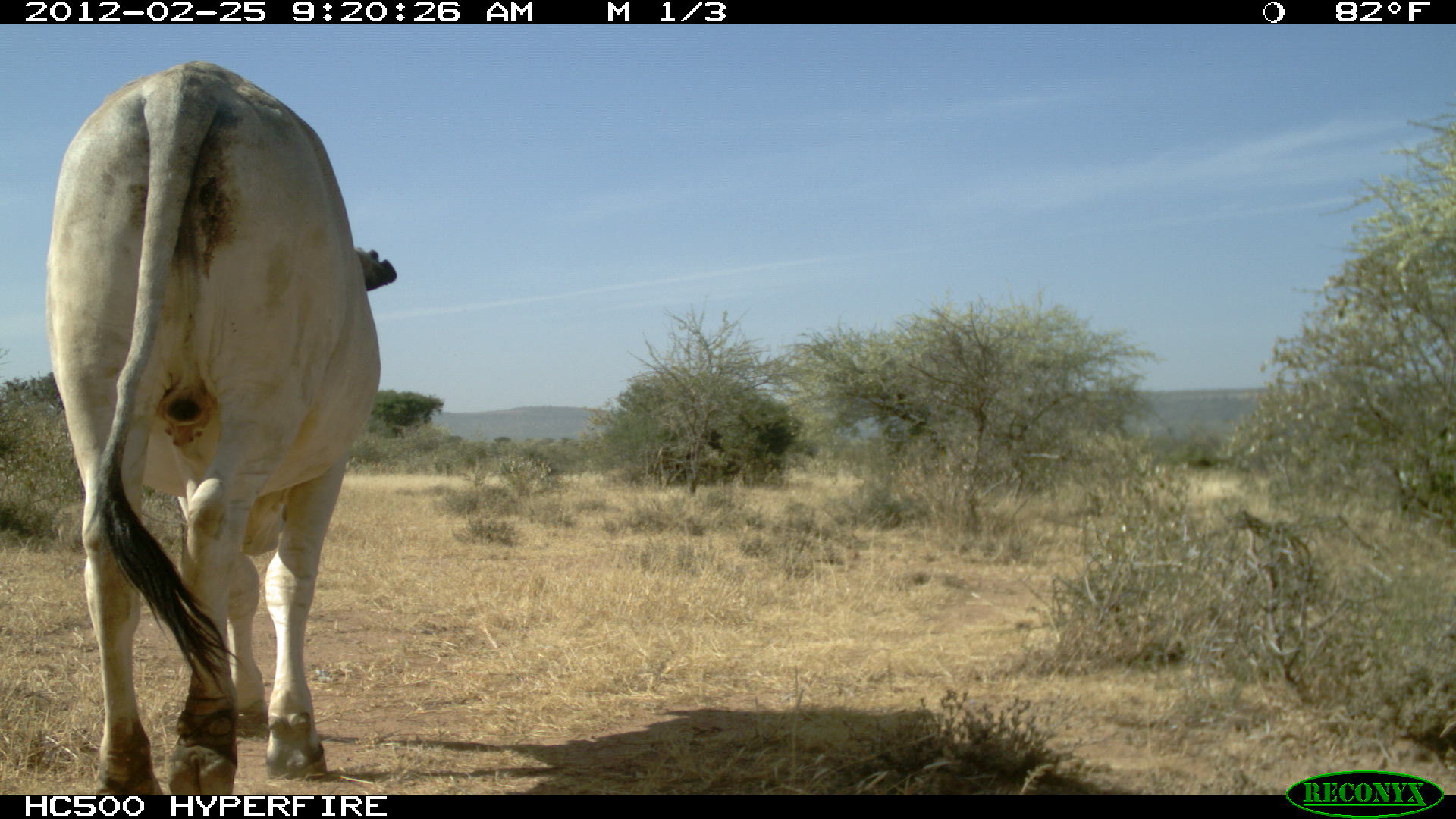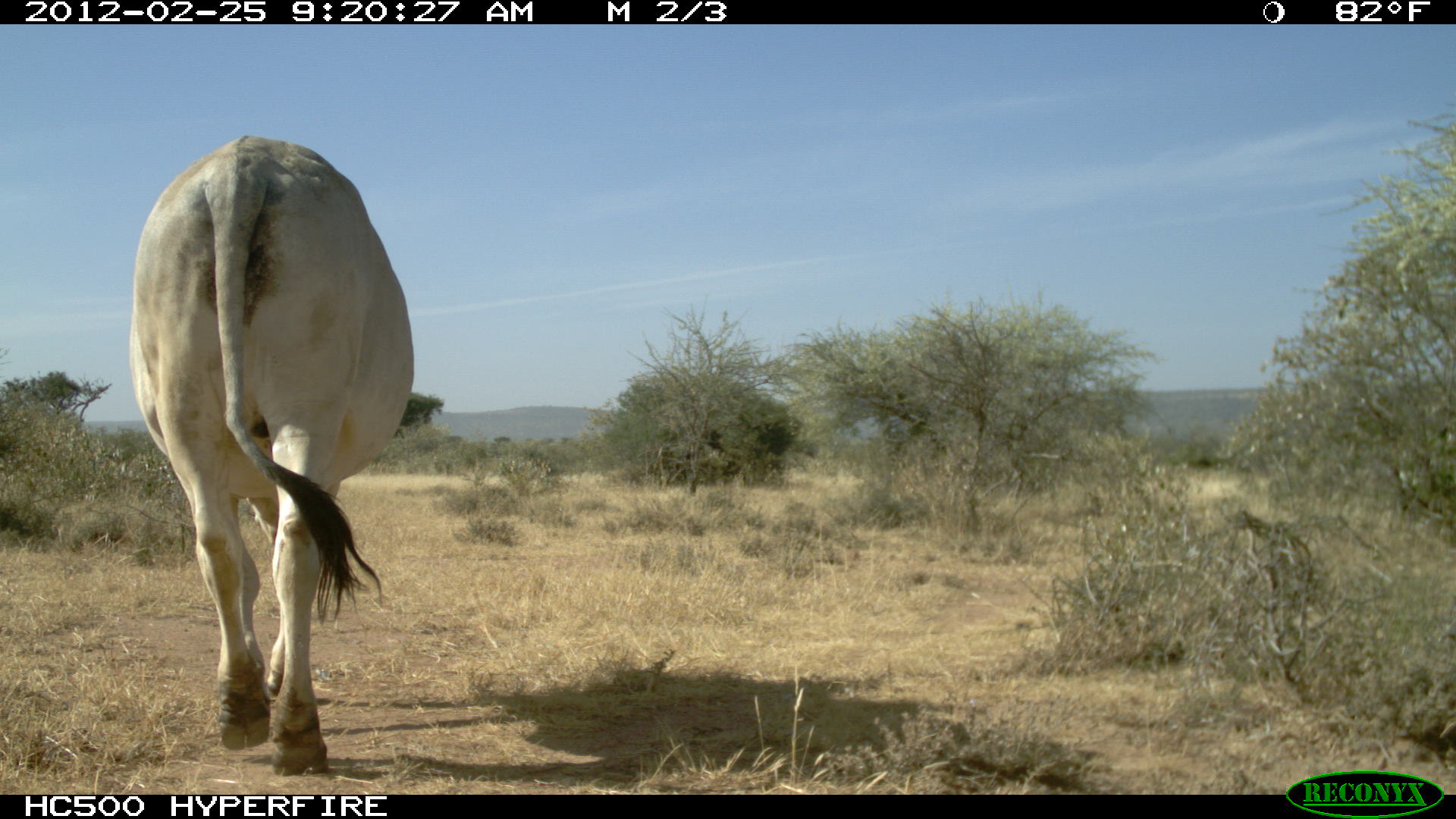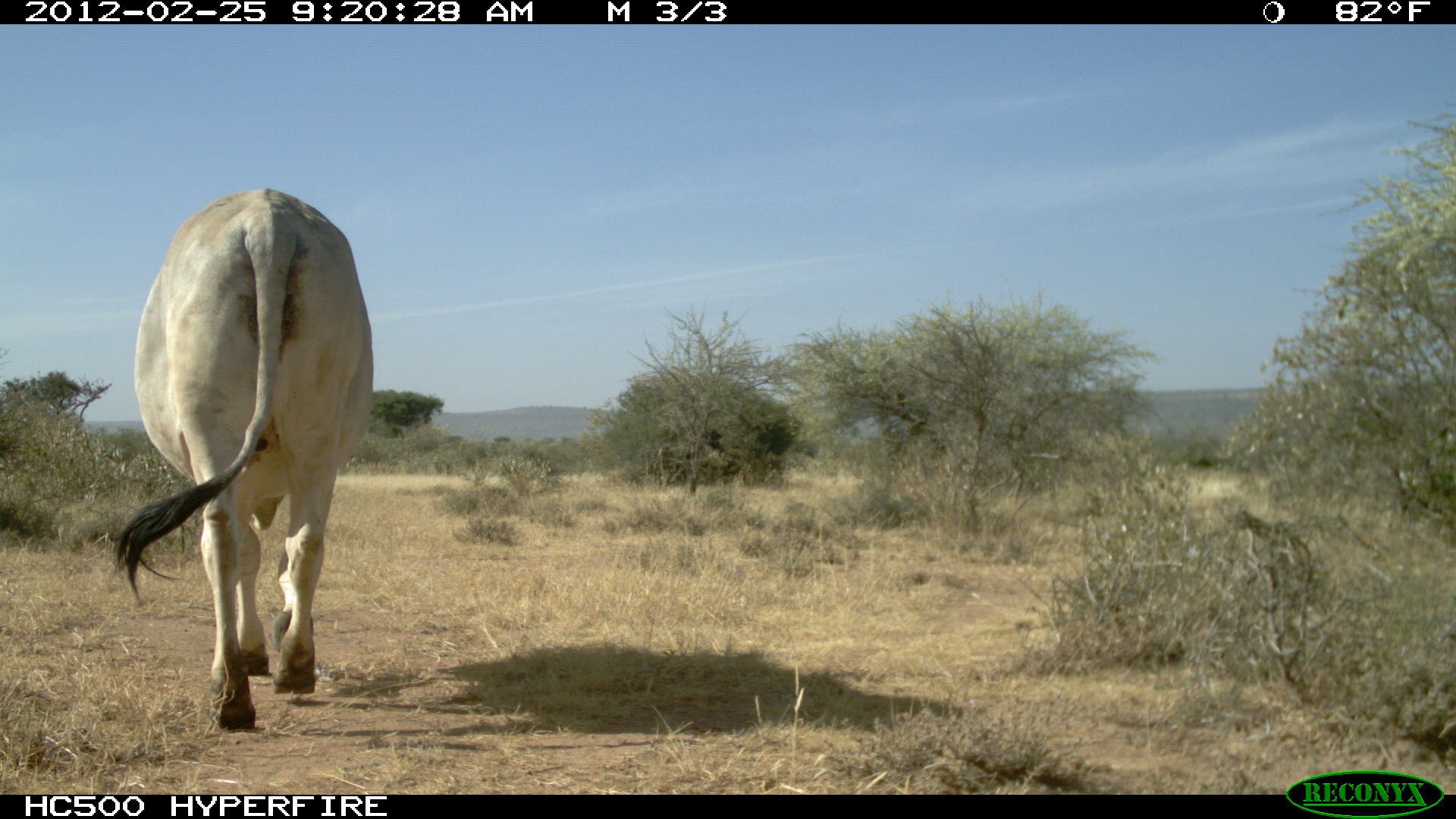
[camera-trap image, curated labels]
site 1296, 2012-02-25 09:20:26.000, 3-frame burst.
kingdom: Animalia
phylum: Chordata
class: Mammalia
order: Artiodactyla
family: Bovidae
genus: Bos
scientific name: Bos taurus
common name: domestic cattle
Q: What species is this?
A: Bos taurus (domestic cattle).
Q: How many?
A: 1.